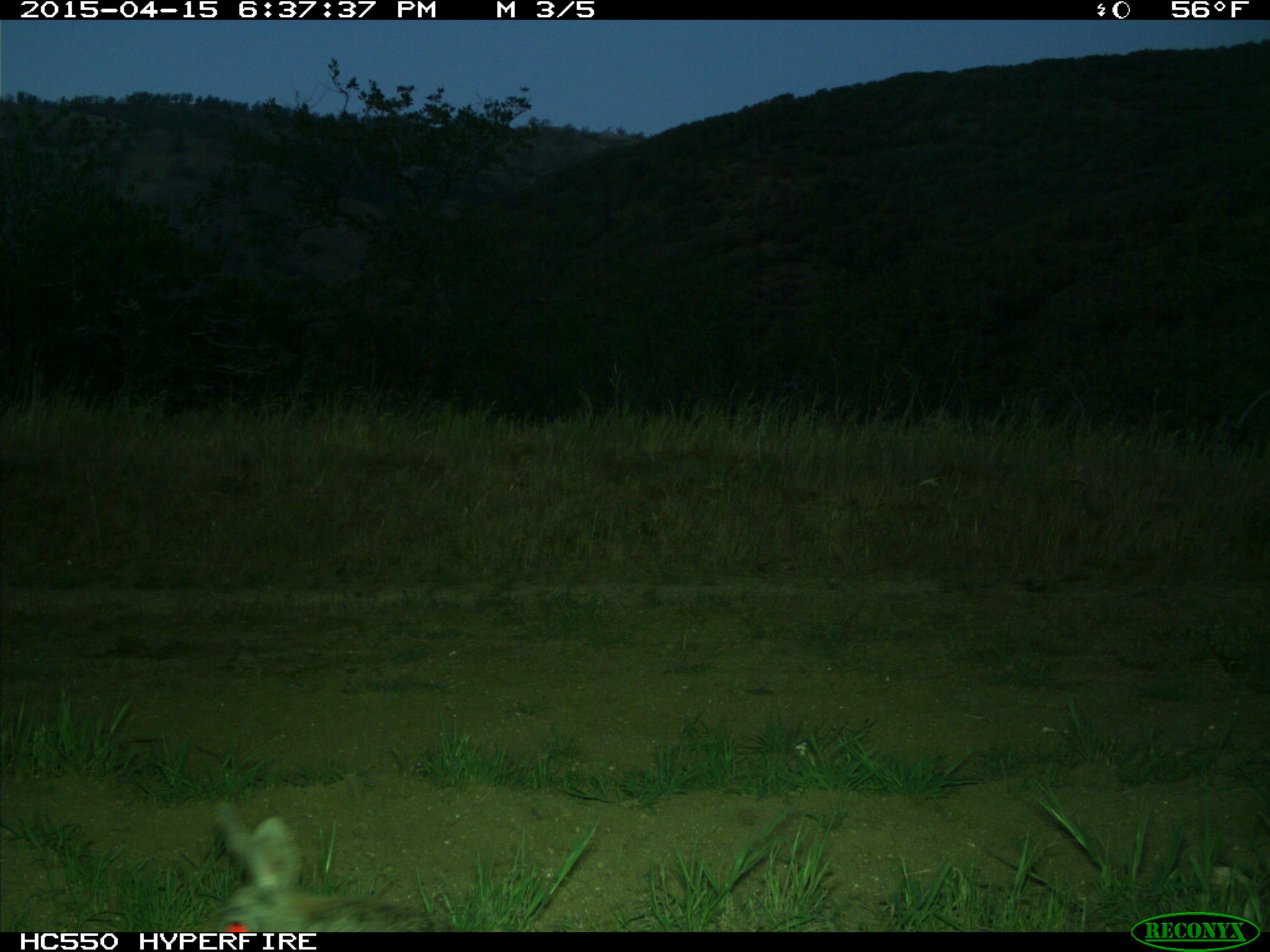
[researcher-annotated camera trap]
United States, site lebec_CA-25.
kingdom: Animalia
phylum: Chordata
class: Mammalia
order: Lagomorpha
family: Leporidae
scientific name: Leporidae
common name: rabbits and hares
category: unidentified rabbit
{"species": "unidentified rabbit (rabbits and hares) (Leporidae)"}